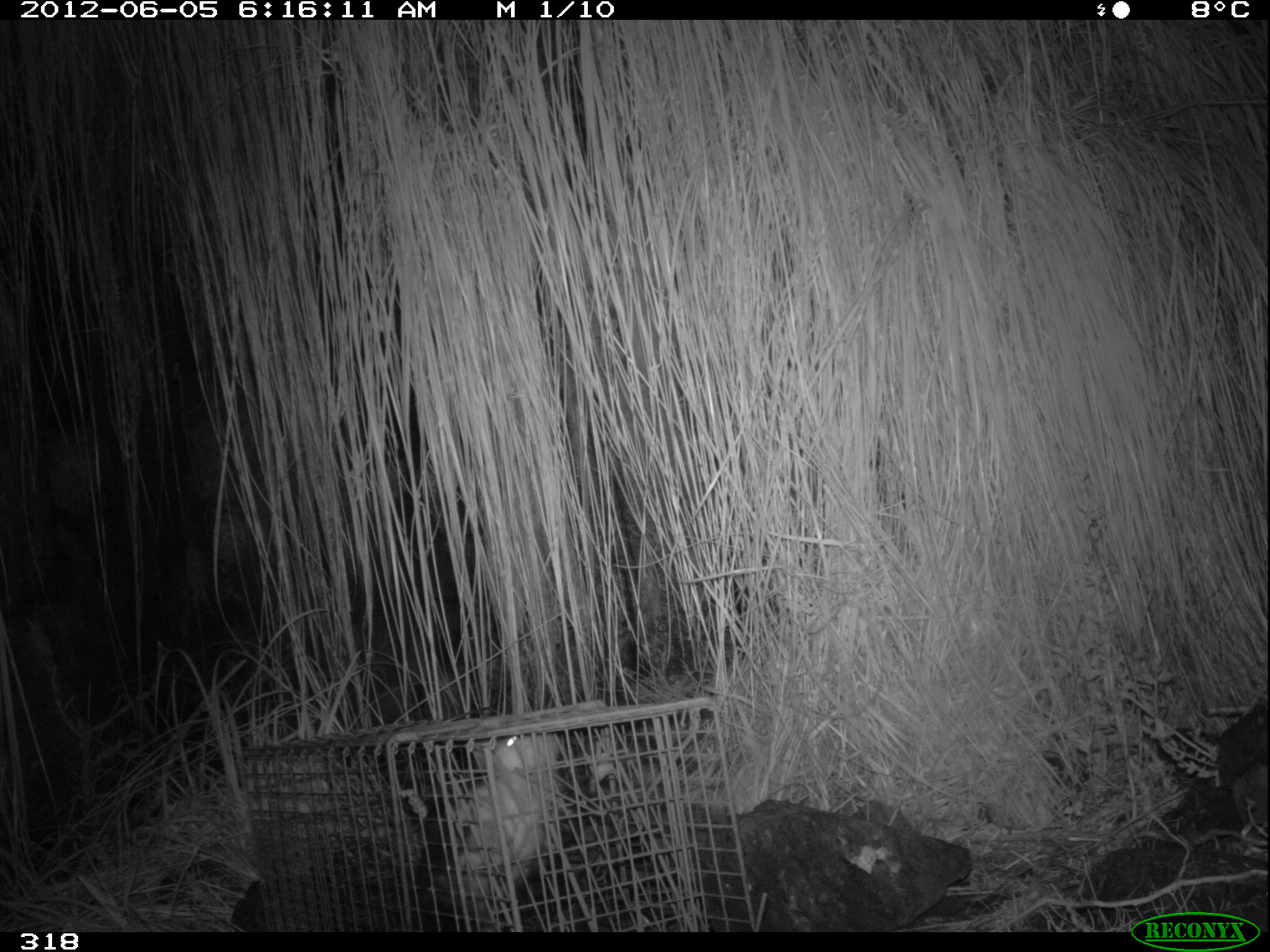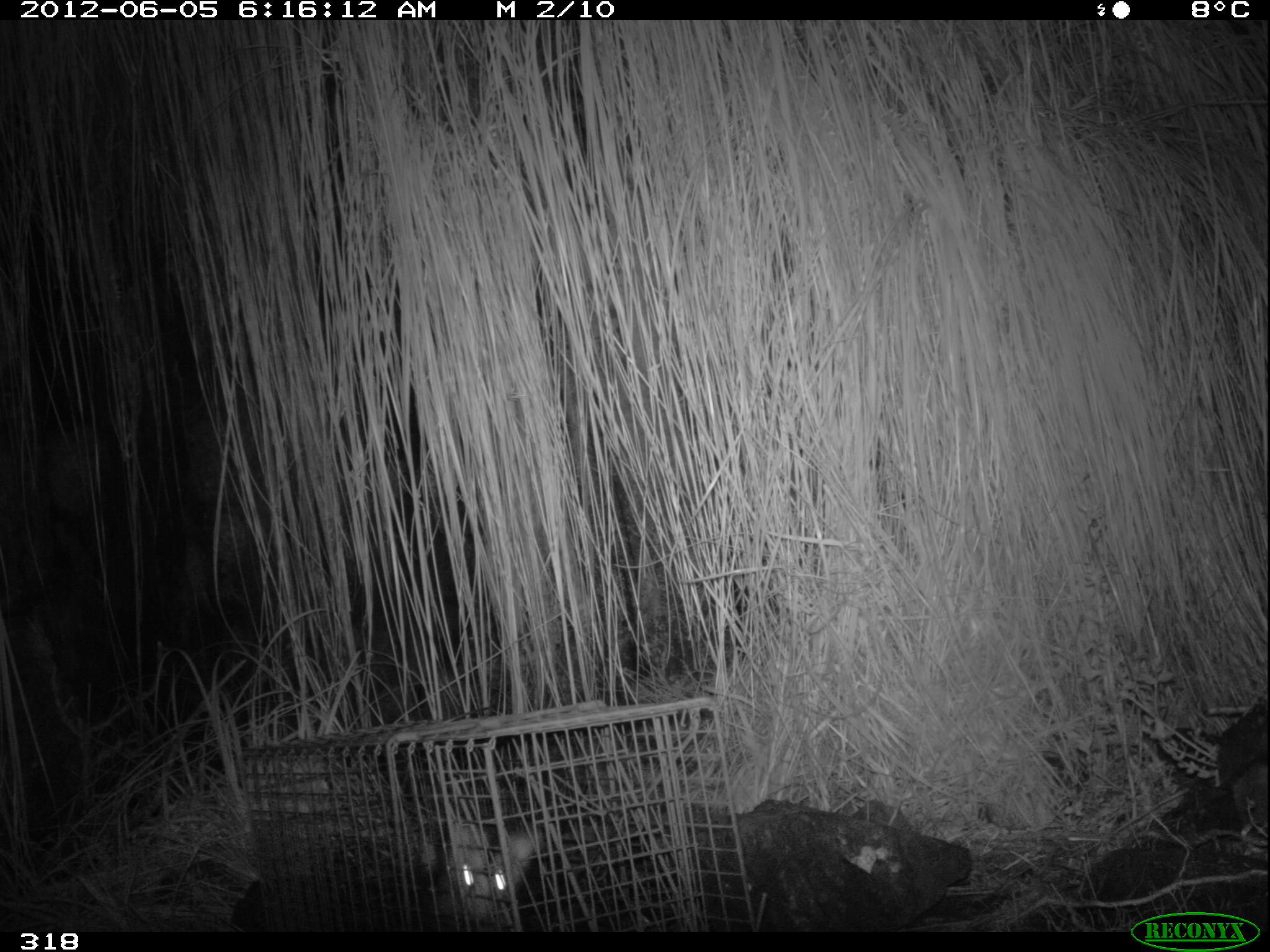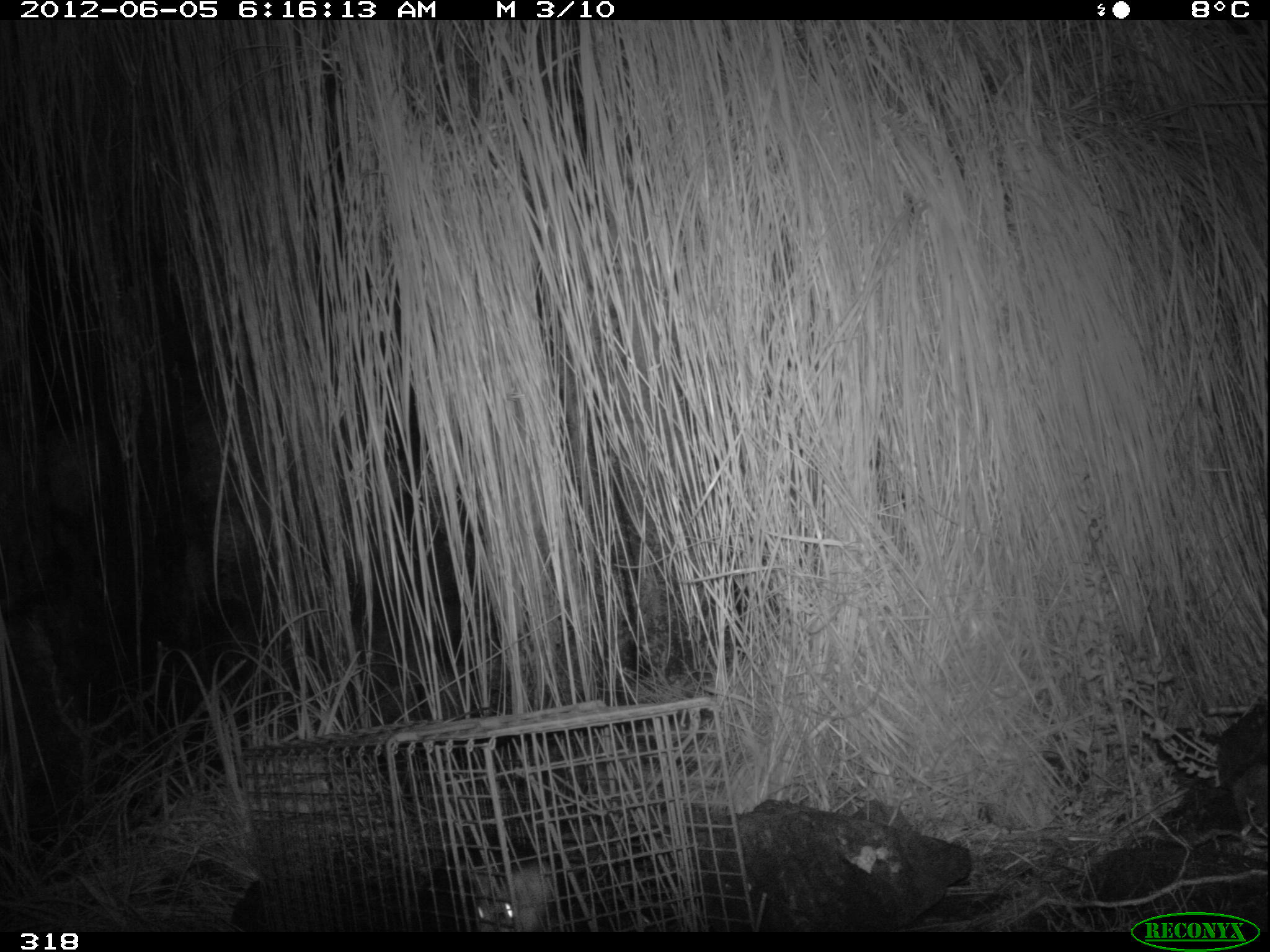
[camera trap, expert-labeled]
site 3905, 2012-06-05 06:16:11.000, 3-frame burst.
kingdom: Animalia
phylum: Chordata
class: Mammalia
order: Didelphimorphia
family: Didelphidae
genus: Didelphis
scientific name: Didelphis pernigra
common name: andean white-eared opossum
Didelphis pernigra (andean white-eared opossum).